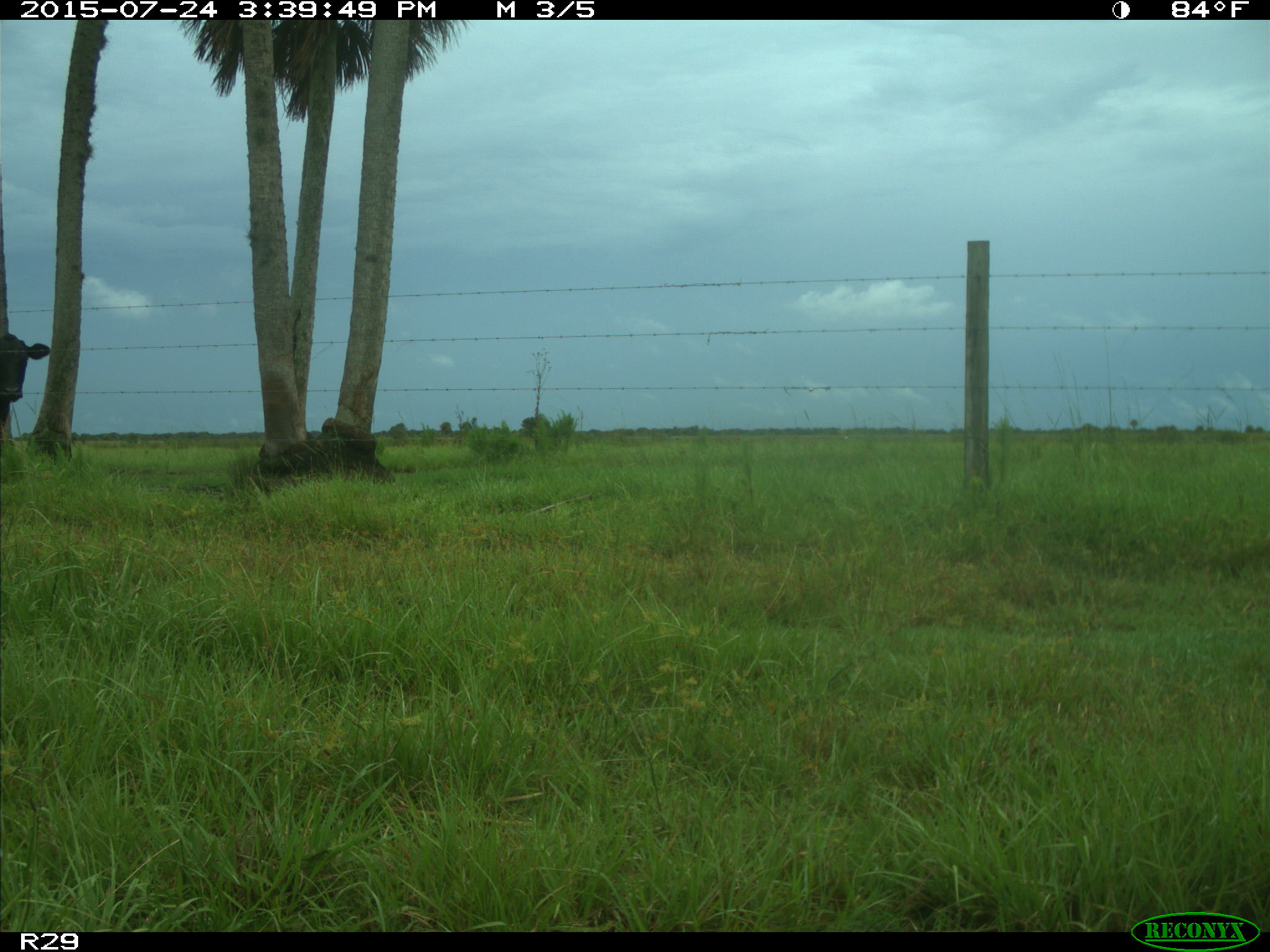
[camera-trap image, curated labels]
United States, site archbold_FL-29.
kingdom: Animalia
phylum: Chordata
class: Mammalia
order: Artiodactyla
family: Bovidae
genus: Bos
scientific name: Bos taurus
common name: domestic cow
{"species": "Bos taurus (domestic cow)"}